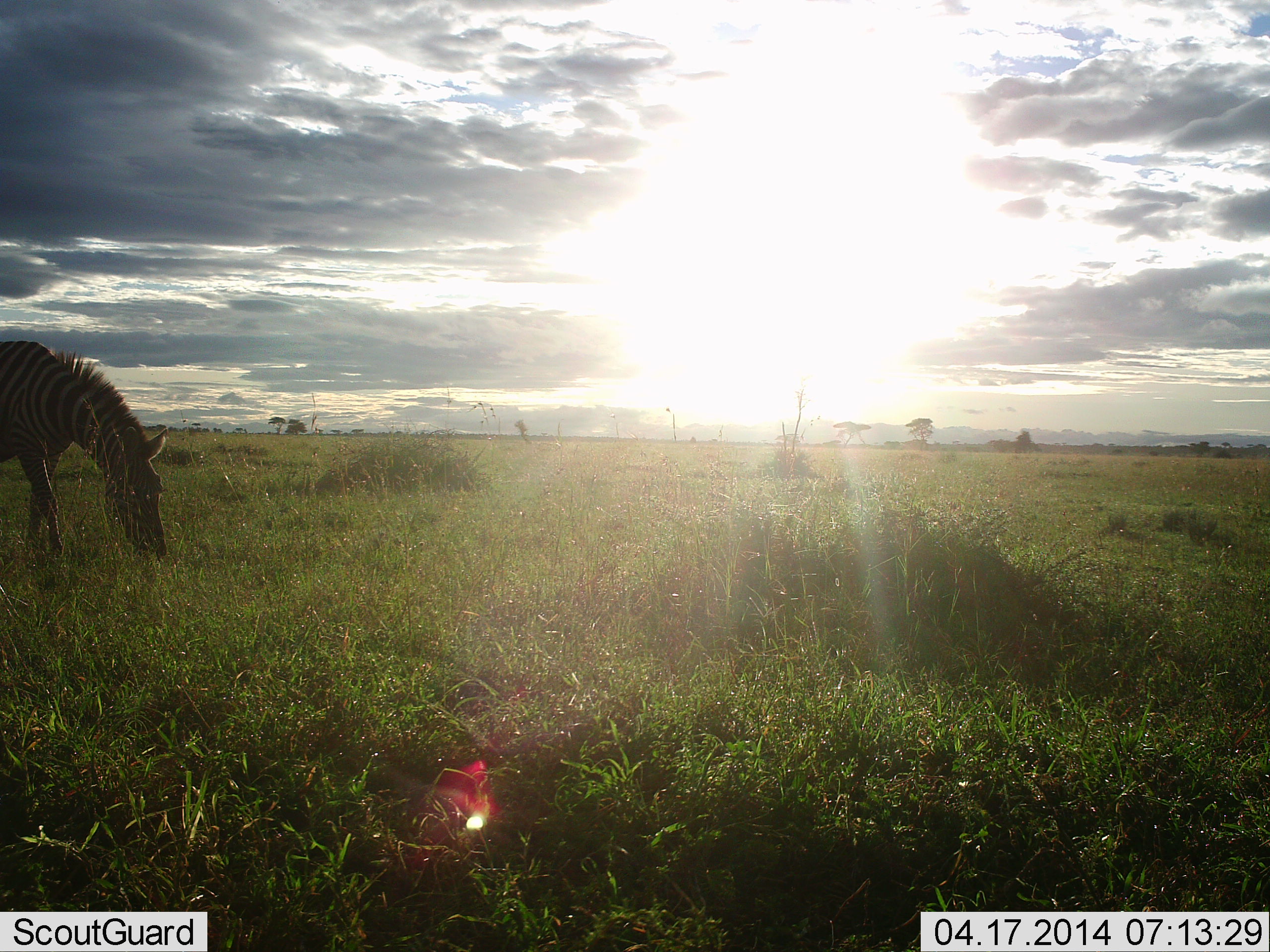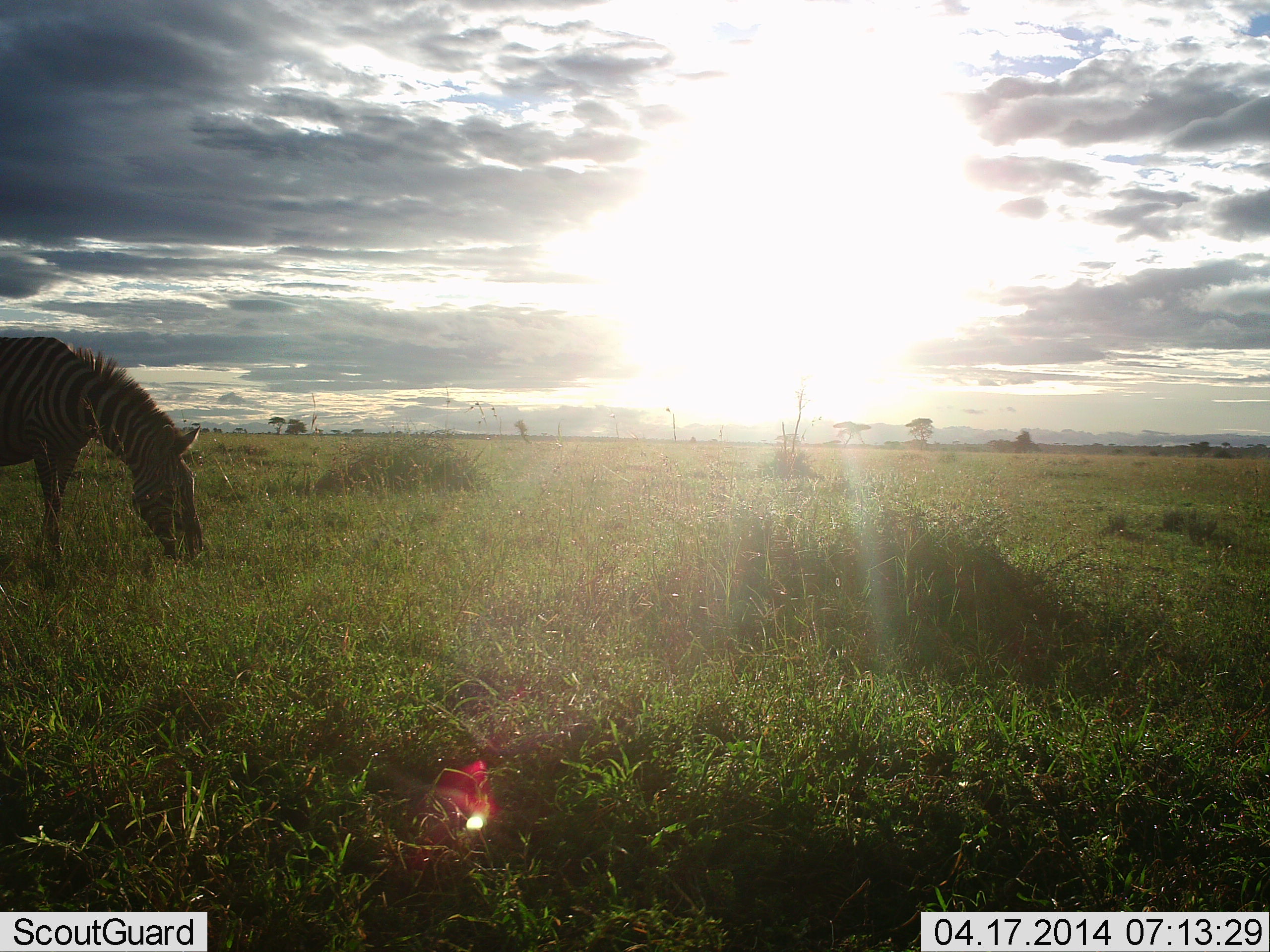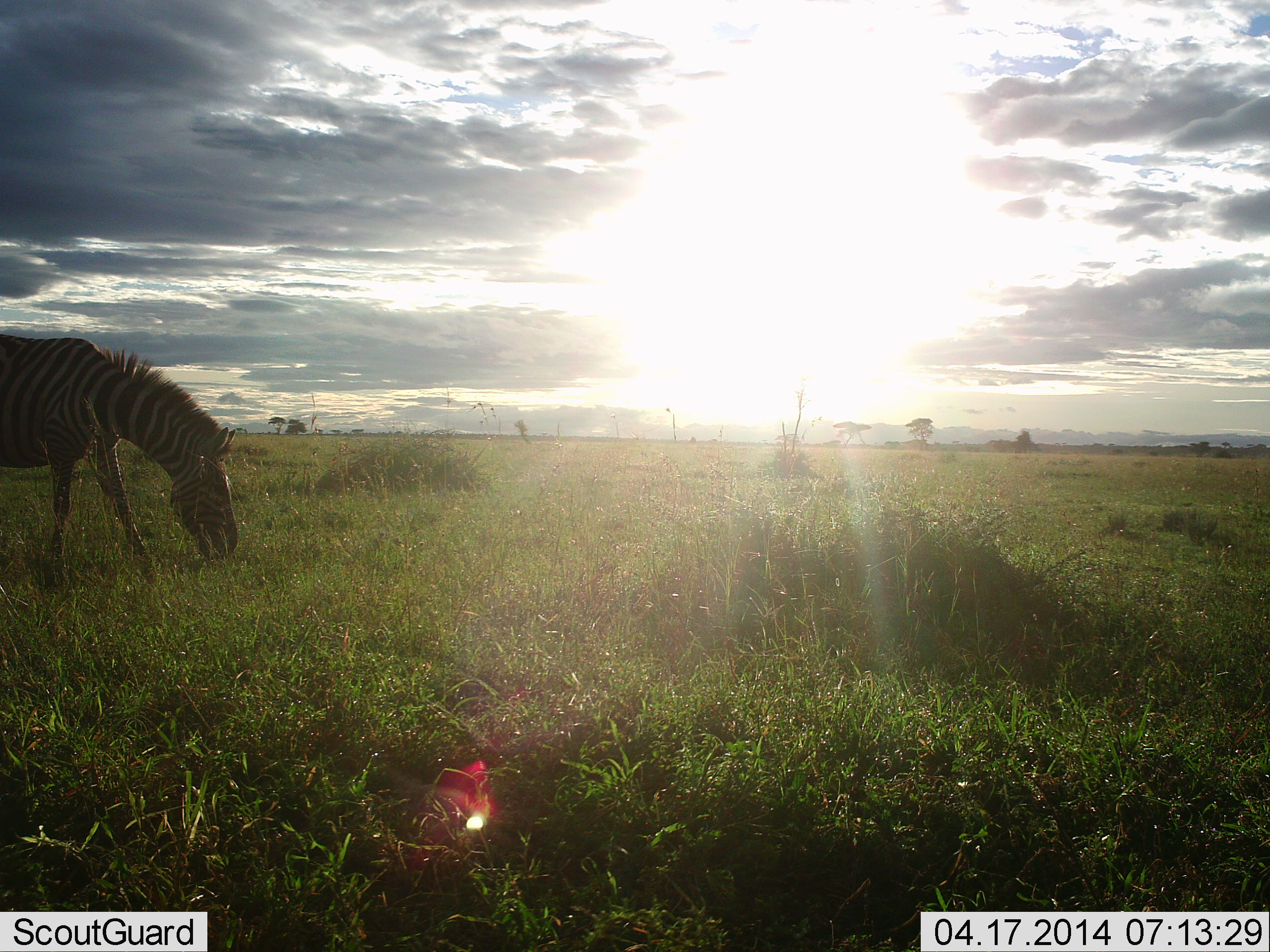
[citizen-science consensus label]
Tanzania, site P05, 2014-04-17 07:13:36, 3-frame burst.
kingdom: Animalia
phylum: Chordata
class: Mammalia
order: Perissodactyla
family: Equidae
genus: Equus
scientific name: Equus quagga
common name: plains zebra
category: zebra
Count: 1.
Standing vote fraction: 10%.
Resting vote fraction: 0%.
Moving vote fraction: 20%.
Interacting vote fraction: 0%.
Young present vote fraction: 0%.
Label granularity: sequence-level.